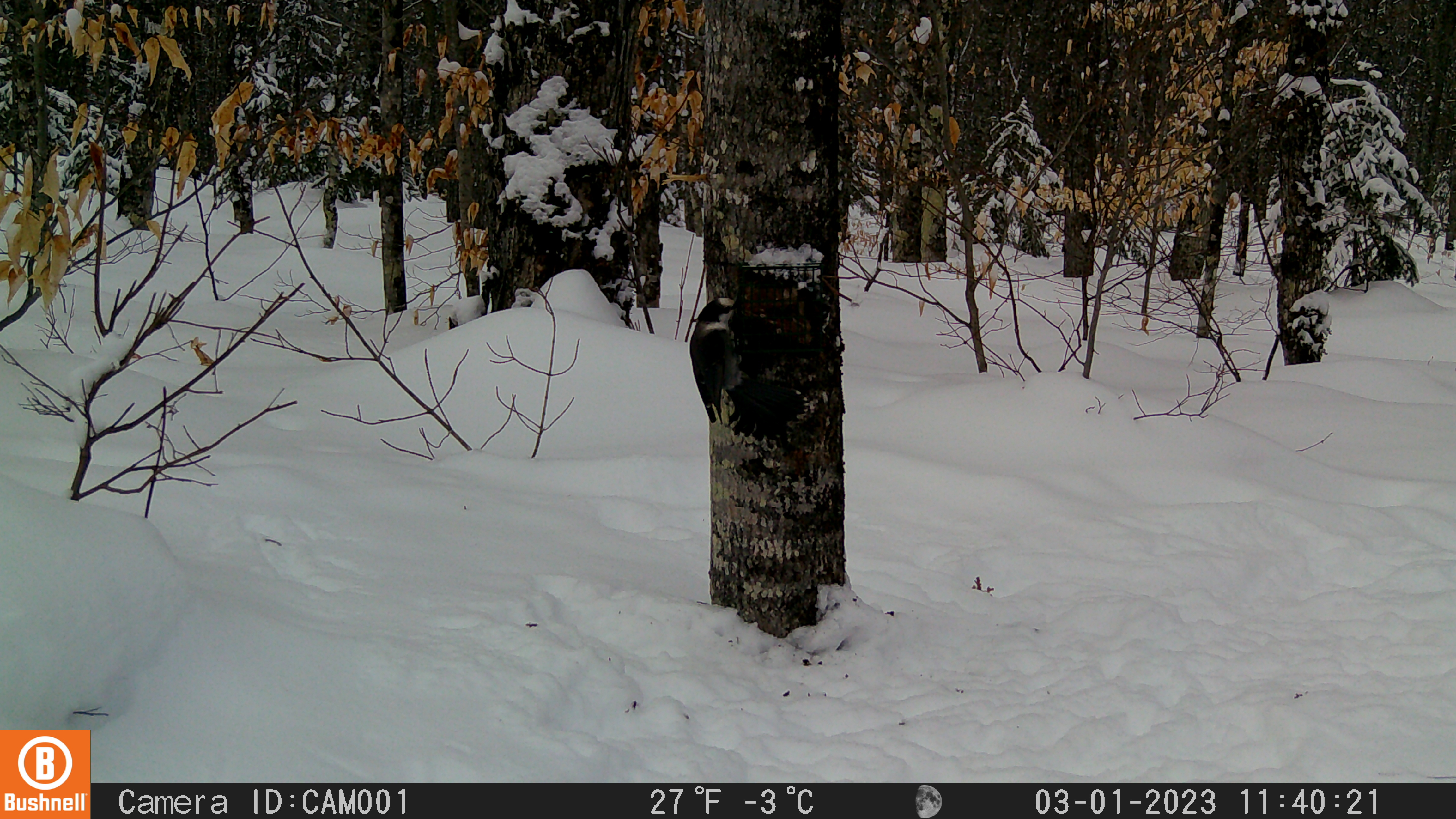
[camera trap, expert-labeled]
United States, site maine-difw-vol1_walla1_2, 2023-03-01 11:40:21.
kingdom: Animalia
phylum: Chordata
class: Aves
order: Passeriformes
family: Corvidae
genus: Perisoreus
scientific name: Perisoreus canadensis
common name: canada jay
Canada jay (Perisoreus canadensis).